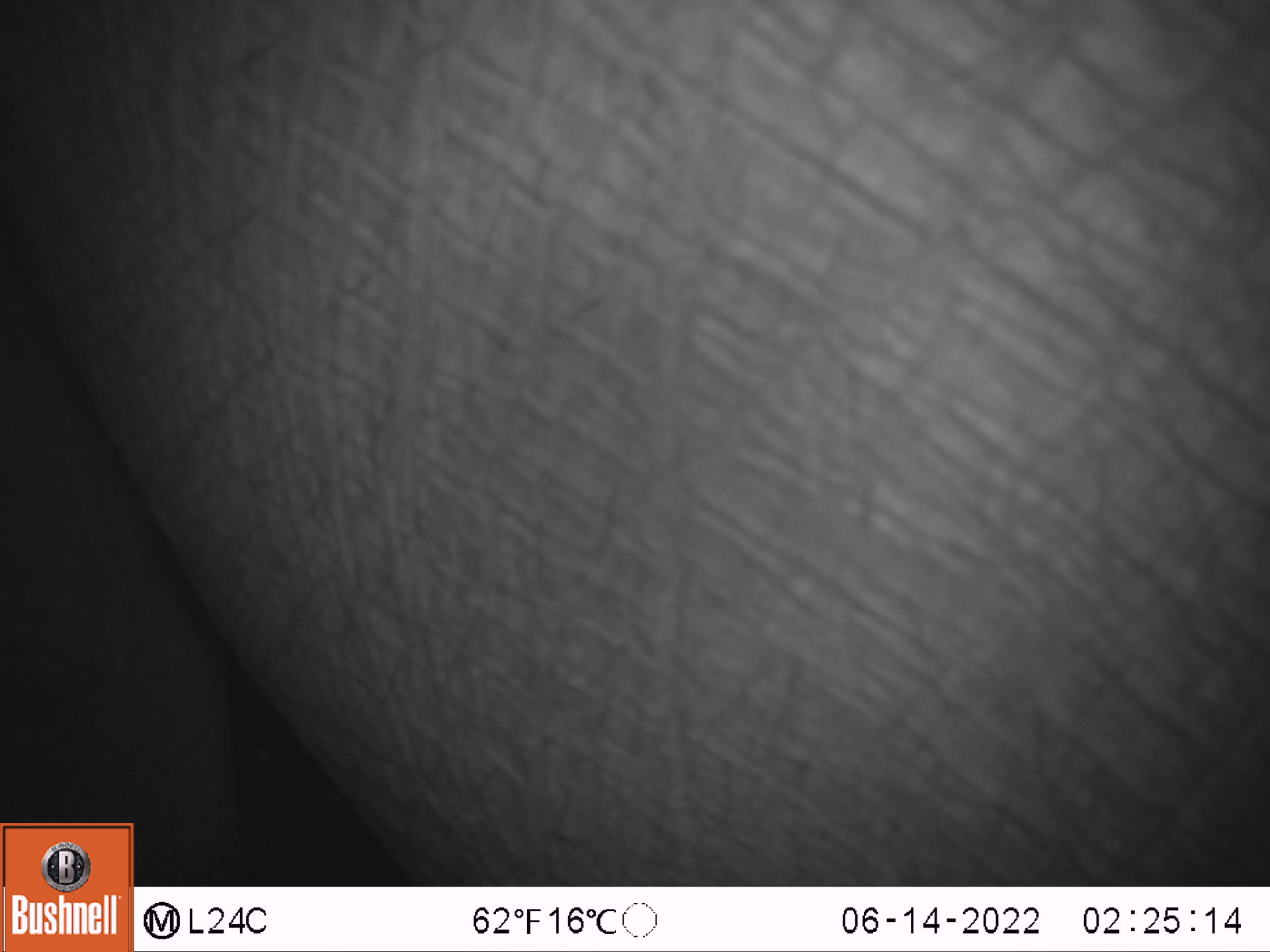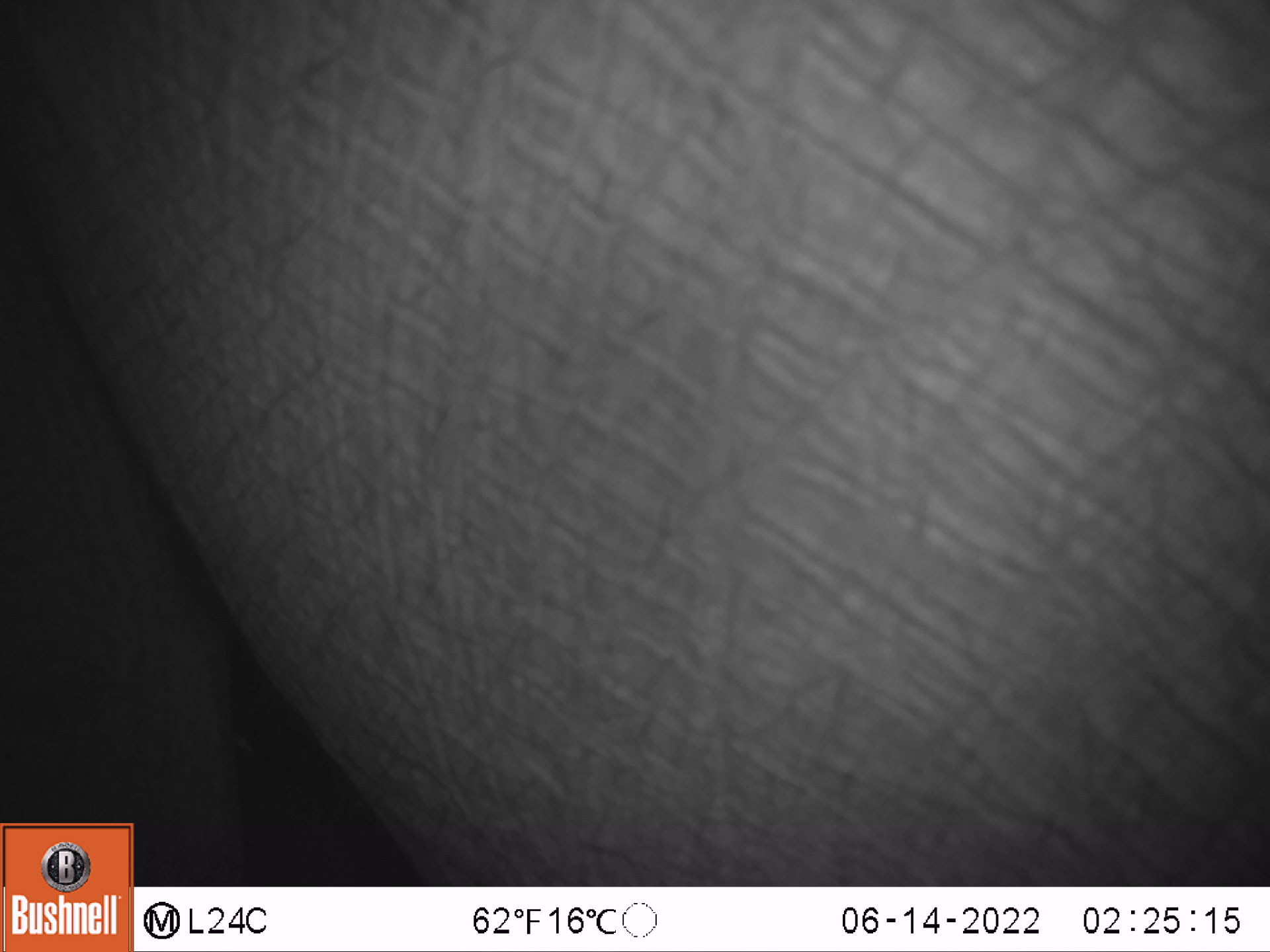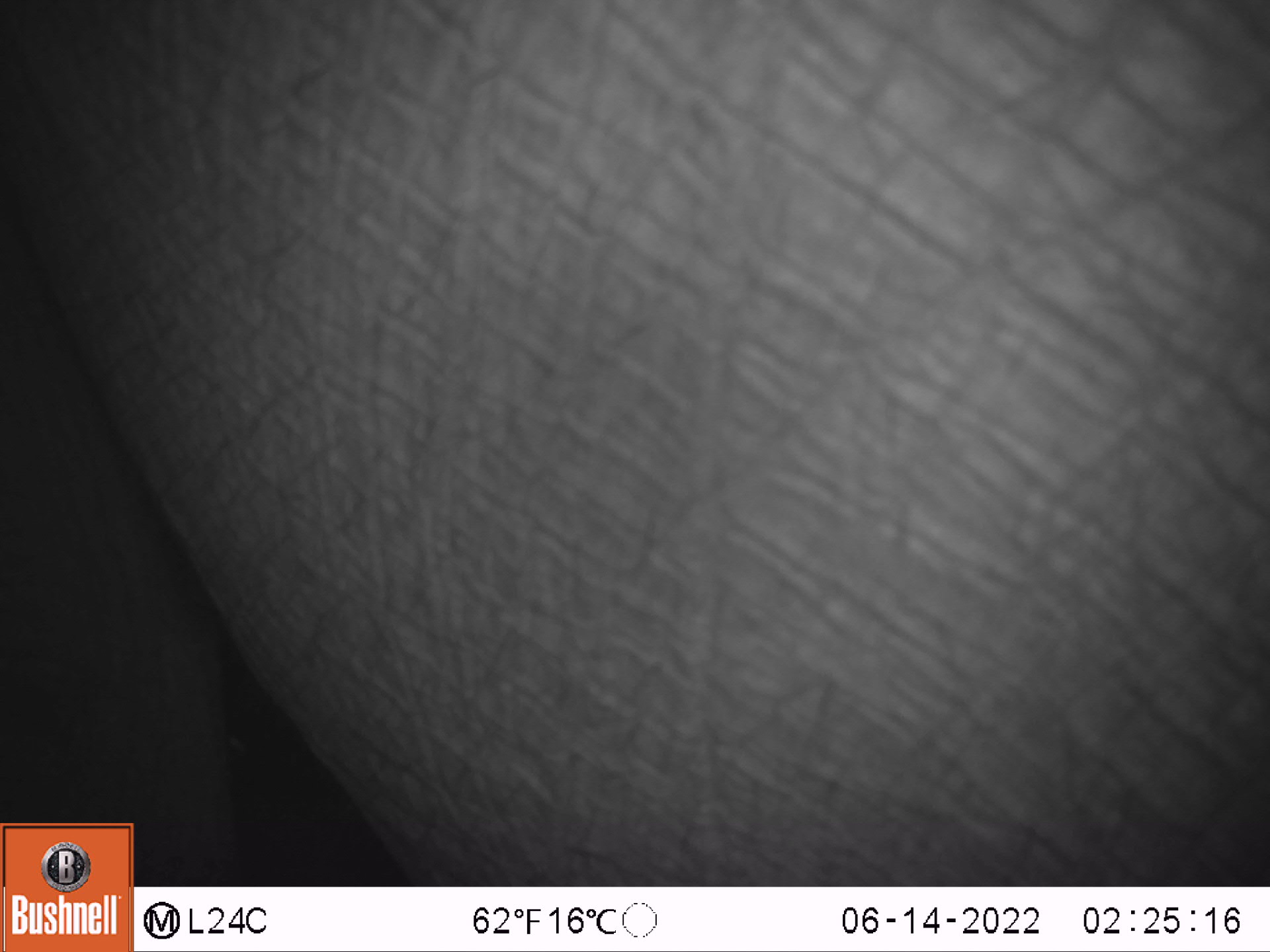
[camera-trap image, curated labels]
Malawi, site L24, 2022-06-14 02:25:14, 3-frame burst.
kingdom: Animalia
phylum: Chordata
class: Mammalia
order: Proboscidea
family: Elephantidae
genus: Loxodonta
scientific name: Loxodonta africana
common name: african savanna elephant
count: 1